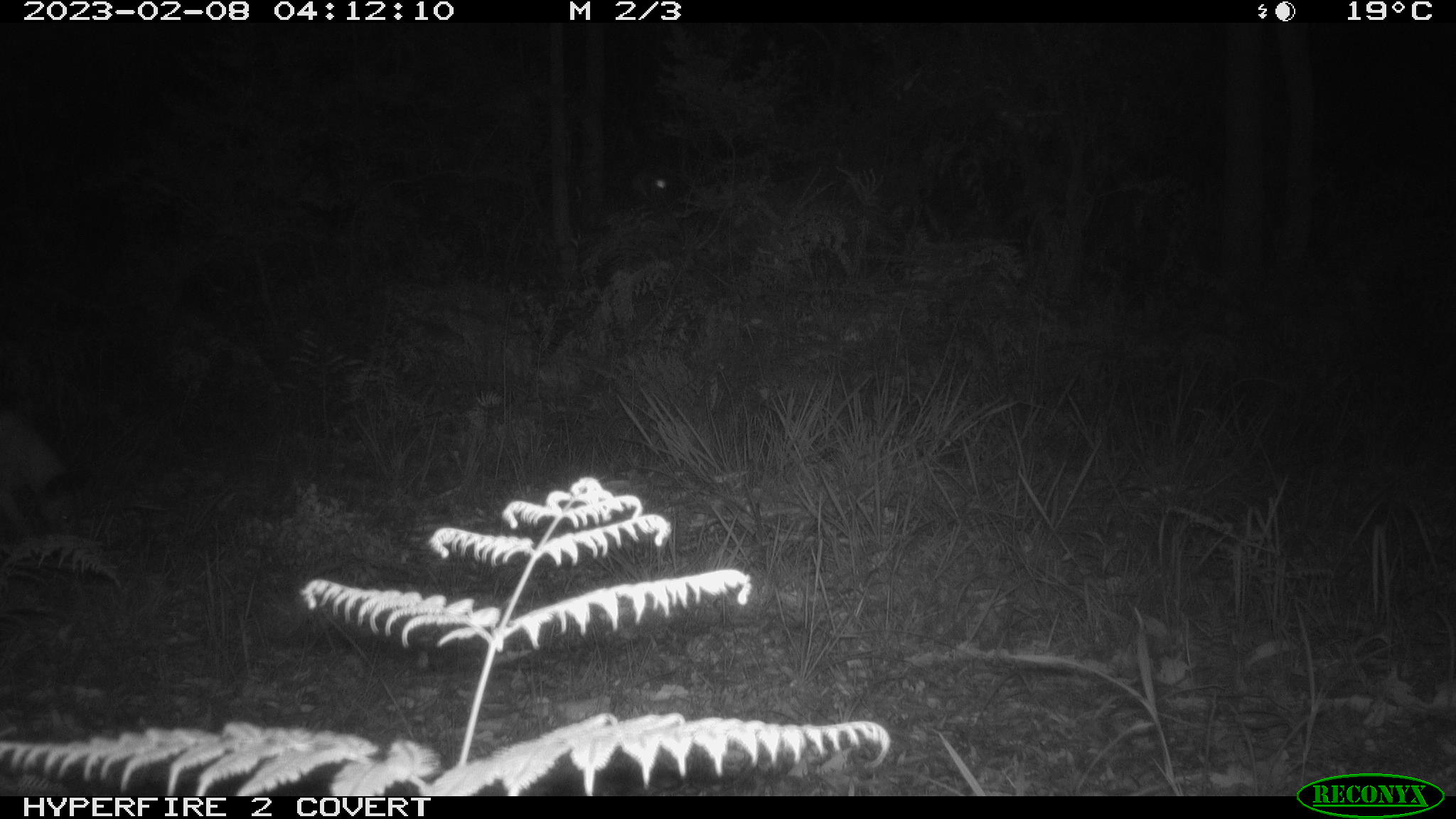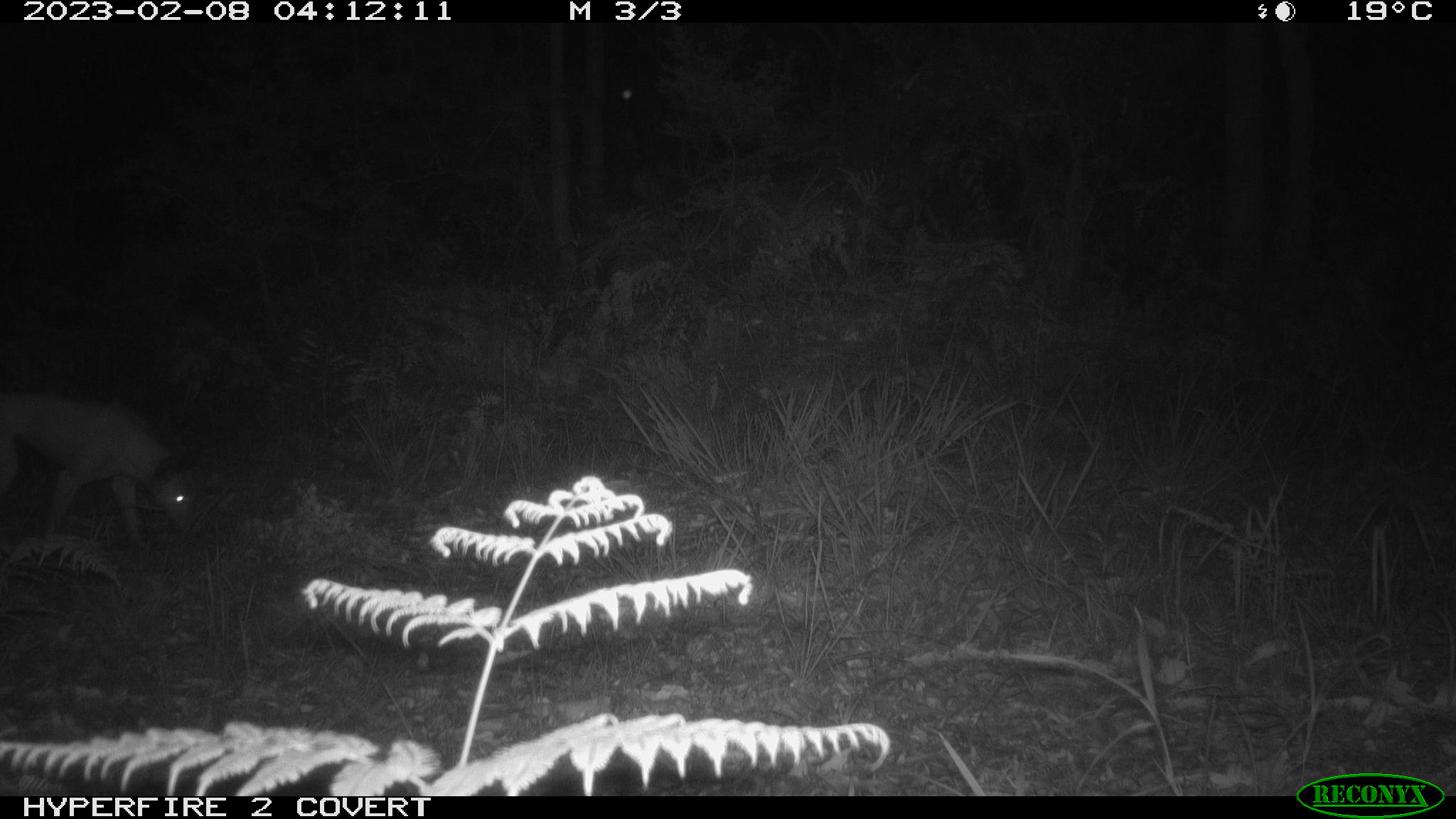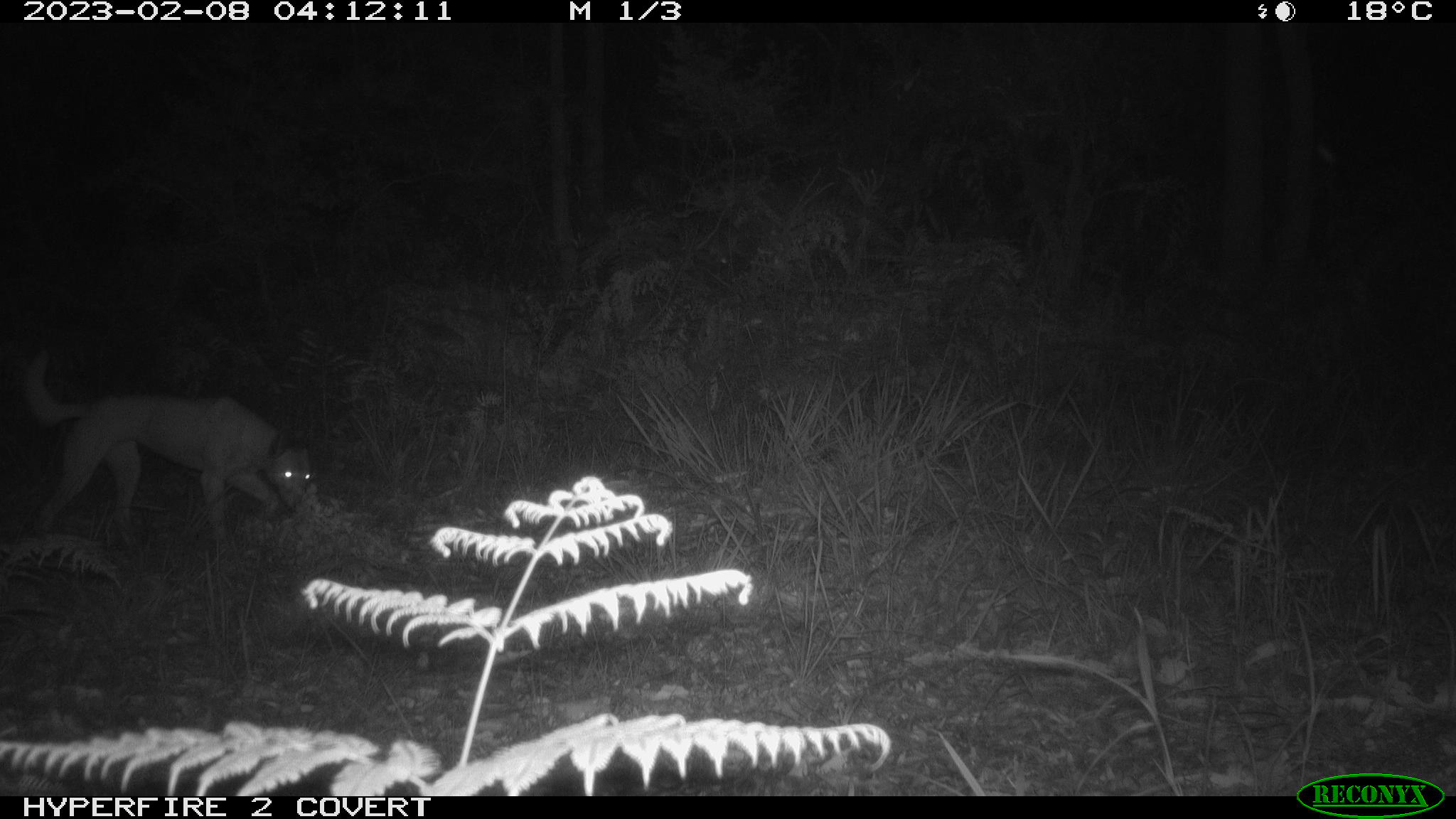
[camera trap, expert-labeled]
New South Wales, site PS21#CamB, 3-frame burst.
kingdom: Animalia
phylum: Chordata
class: Mammalia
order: Carnivora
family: Canidae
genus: Canis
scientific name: Canis familiaris dingo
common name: dingo